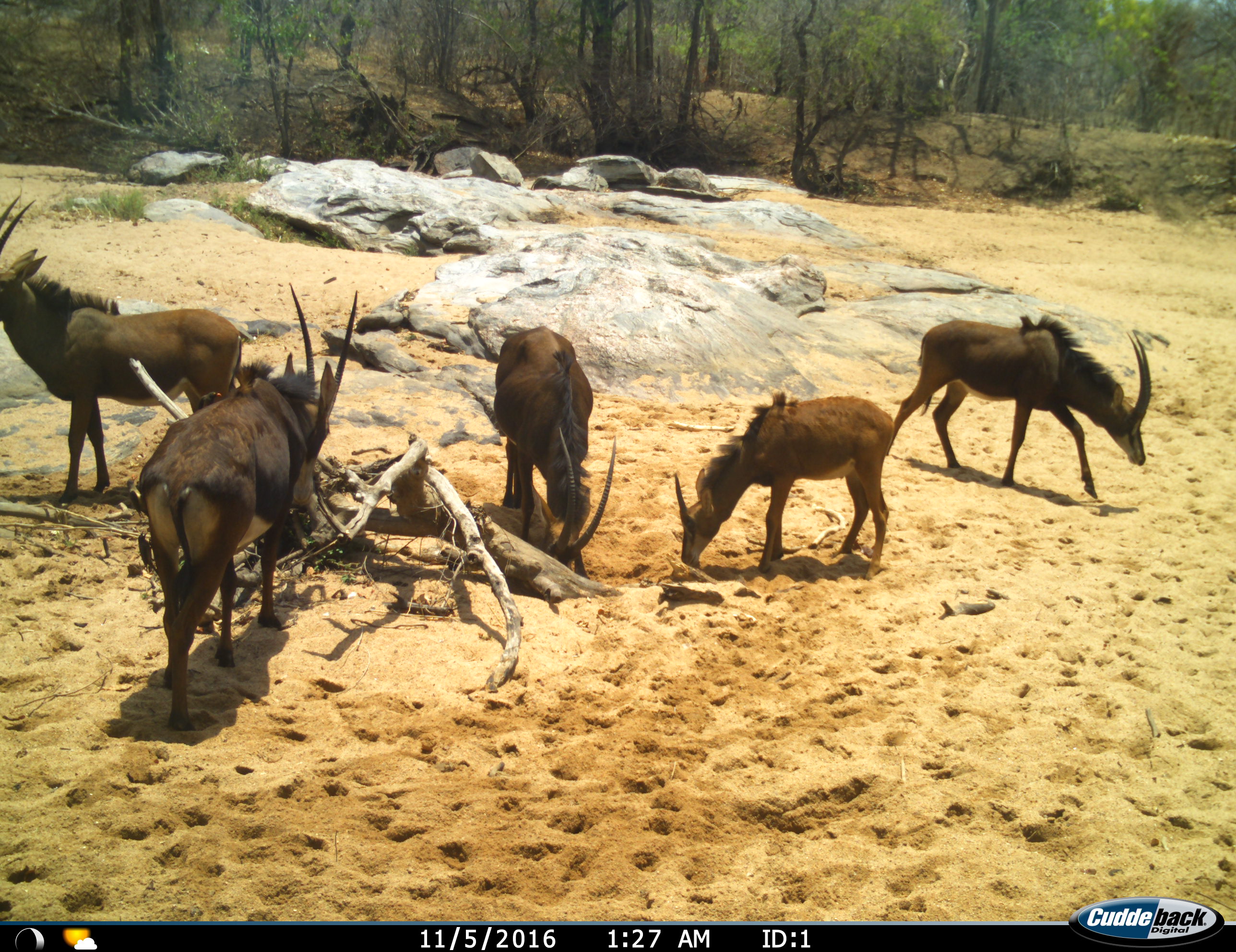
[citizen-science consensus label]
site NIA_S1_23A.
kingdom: Animalia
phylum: Chordata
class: Mammalia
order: Artiodactyla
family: Bovidae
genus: Hippotragus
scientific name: Hippotragus niger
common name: sable antelope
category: sable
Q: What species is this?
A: Sable (sable antelope) (Hippotragus niger).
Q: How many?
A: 5.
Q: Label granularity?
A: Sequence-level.